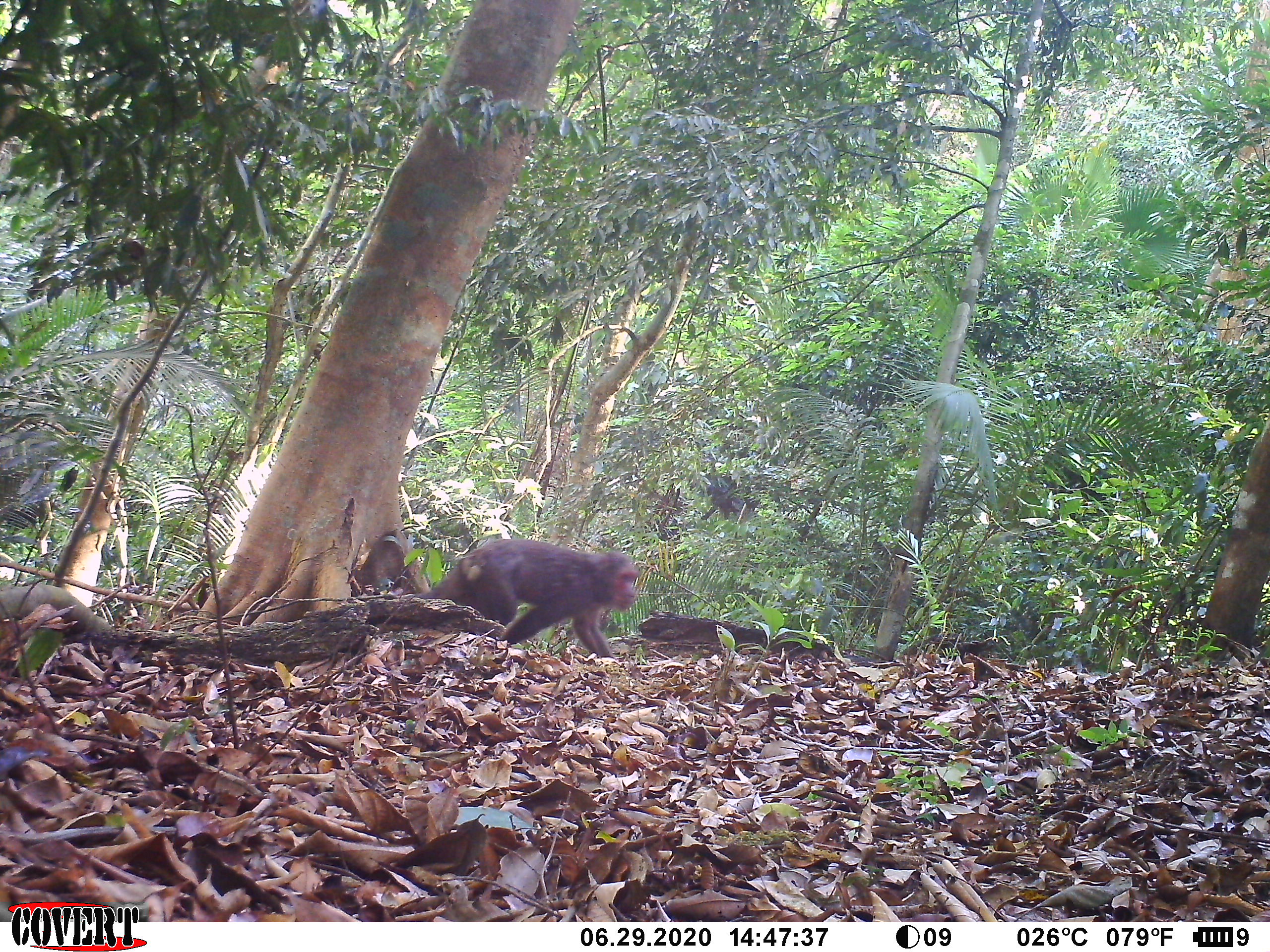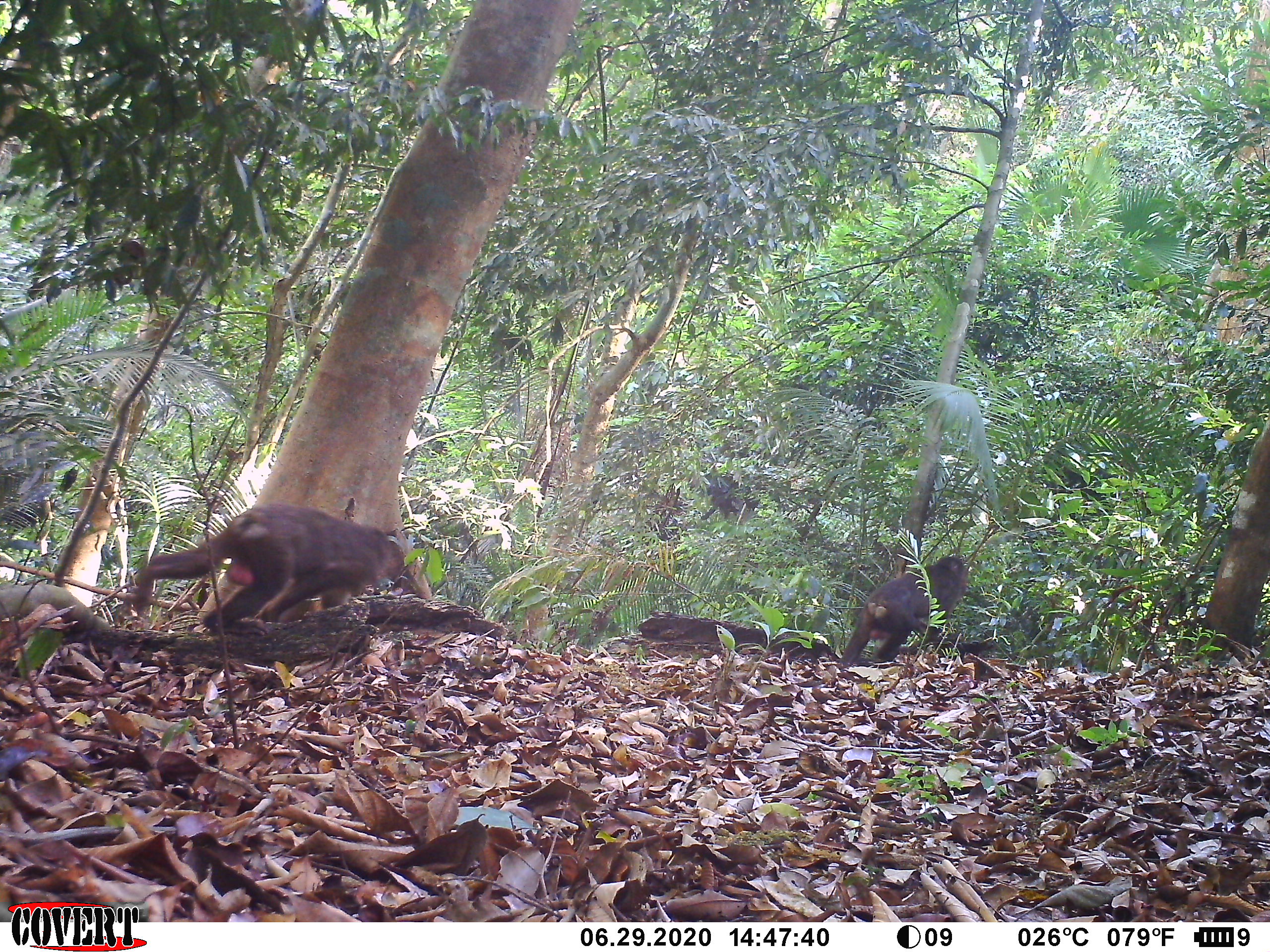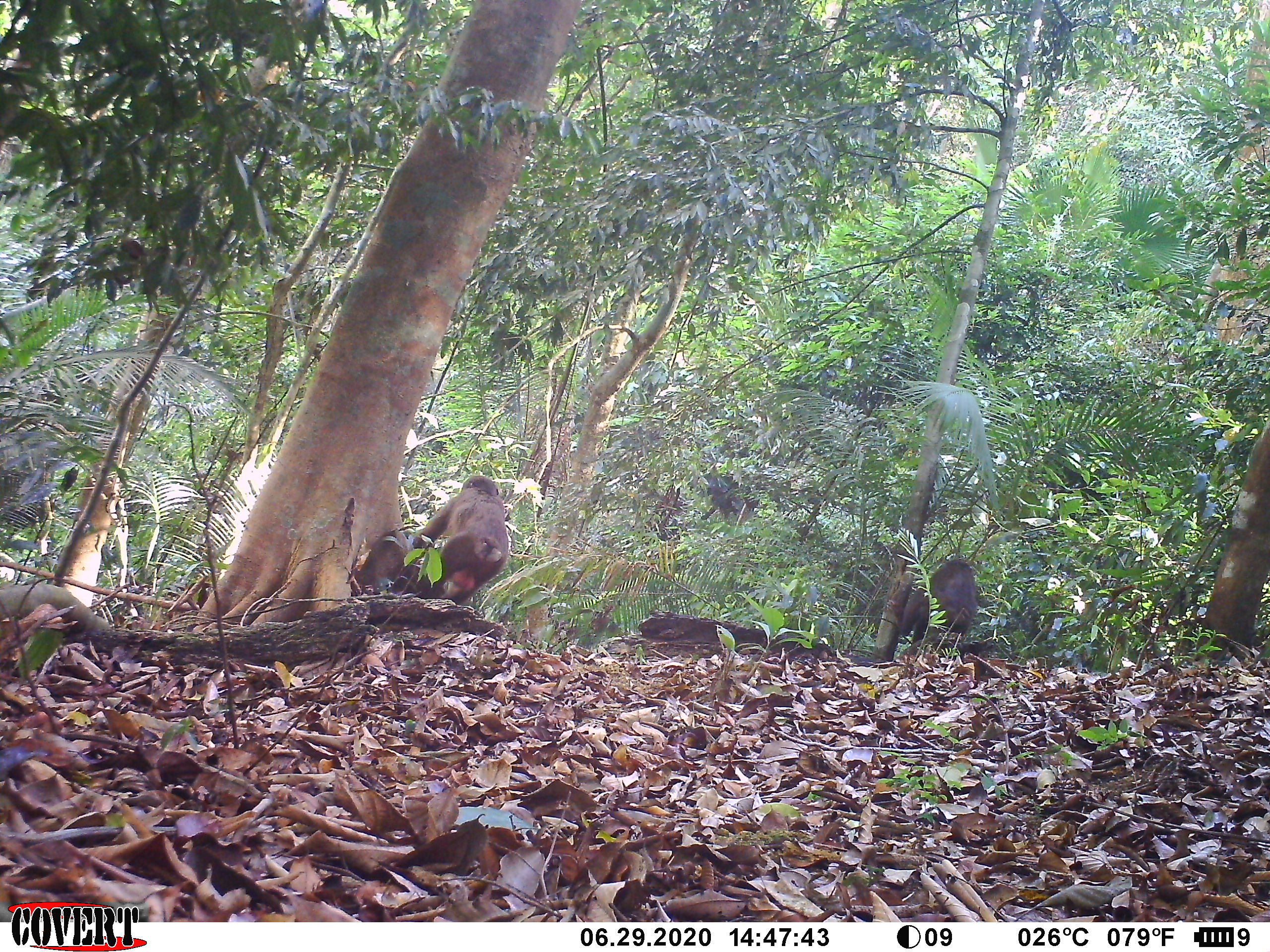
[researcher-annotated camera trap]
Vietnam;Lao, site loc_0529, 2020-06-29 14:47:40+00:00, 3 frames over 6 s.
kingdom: Animalia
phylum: Chordata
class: Mammalia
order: Primates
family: Cercopithecidae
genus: Macaca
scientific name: Macaca arctoides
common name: stump-tailed macaque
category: stump tailed macaque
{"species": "stump tailed macaque (stump-tailed macaque) (Macaca arctoides)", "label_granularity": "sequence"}